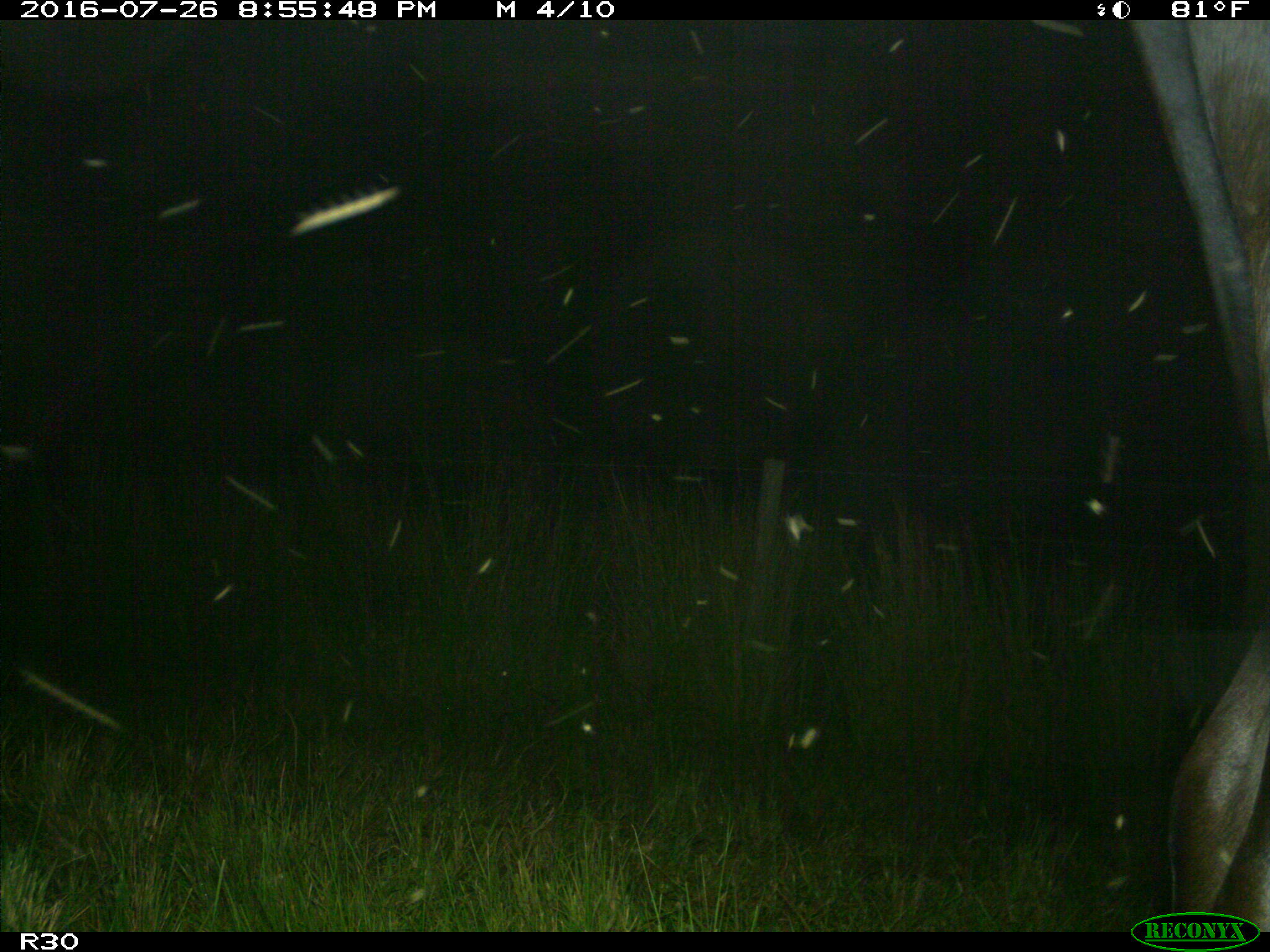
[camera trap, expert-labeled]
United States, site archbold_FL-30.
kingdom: Animalia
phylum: Chordata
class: Mammalia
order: Artiodactyla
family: Bovidae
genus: Bos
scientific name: Bos taurus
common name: domestic cow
Bos taurus (domestic cow).